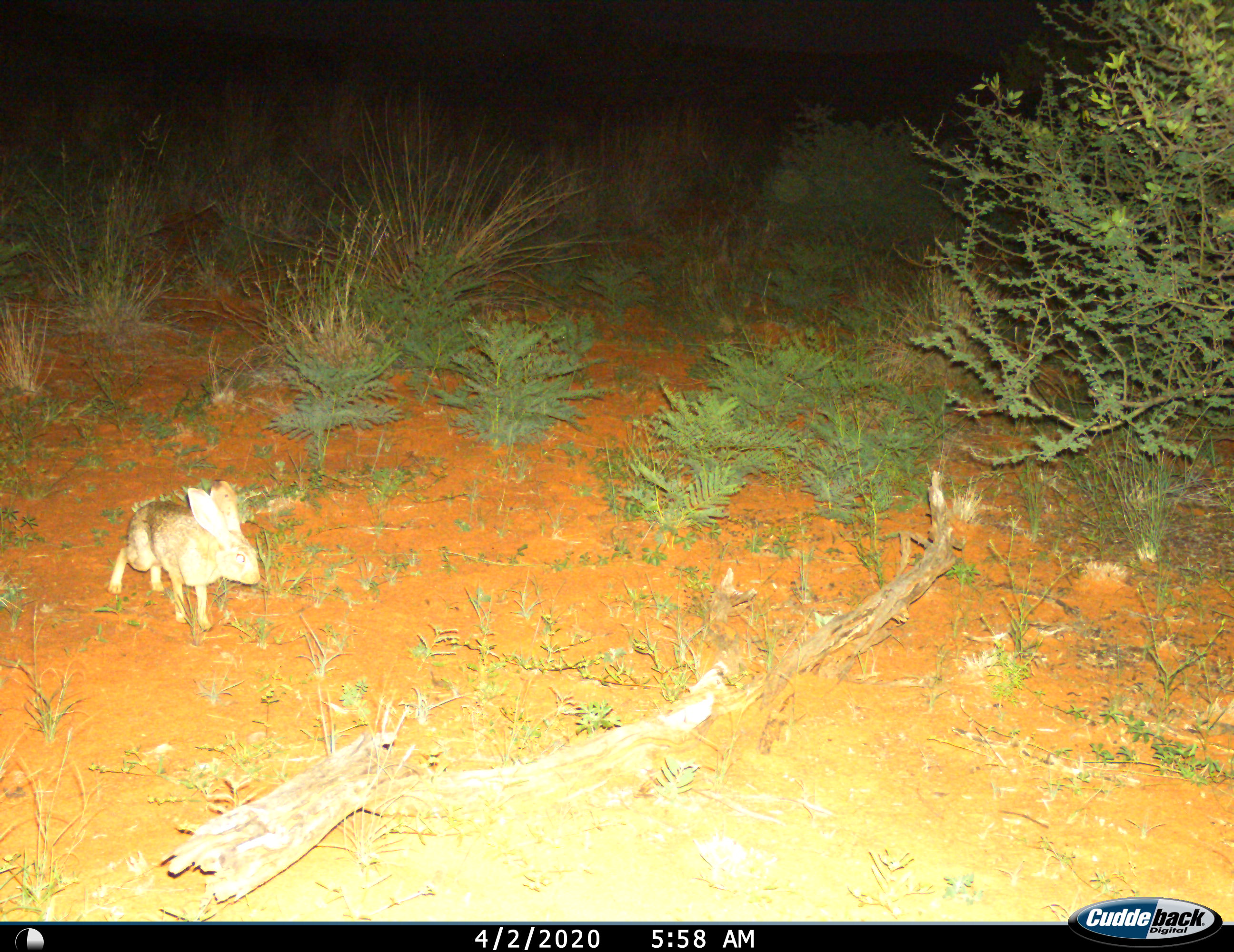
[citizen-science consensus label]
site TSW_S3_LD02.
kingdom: Animalia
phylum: Chordata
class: Mammalia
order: Lagomorpha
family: Leporidae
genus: Lepus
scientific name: Lepus capensis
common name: cape hare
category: harecape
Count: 1.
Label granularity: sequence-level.